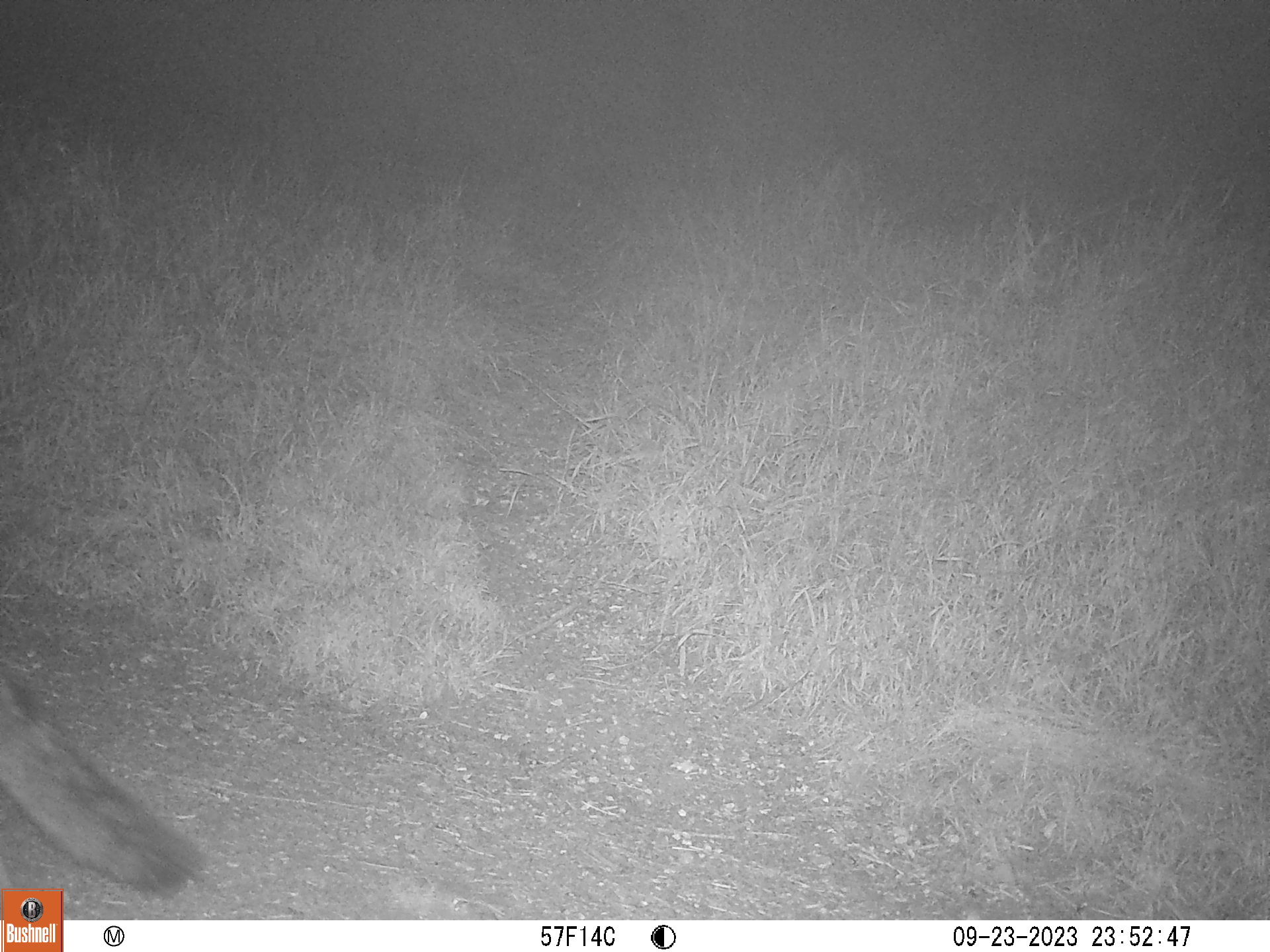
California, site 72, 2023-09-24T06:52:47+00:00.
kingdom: Animalia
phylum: Chordata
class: Mammalia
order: Carnivora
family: Canidae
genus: Urocyon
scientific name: Urocyon cinereoargenteus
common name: gray fox